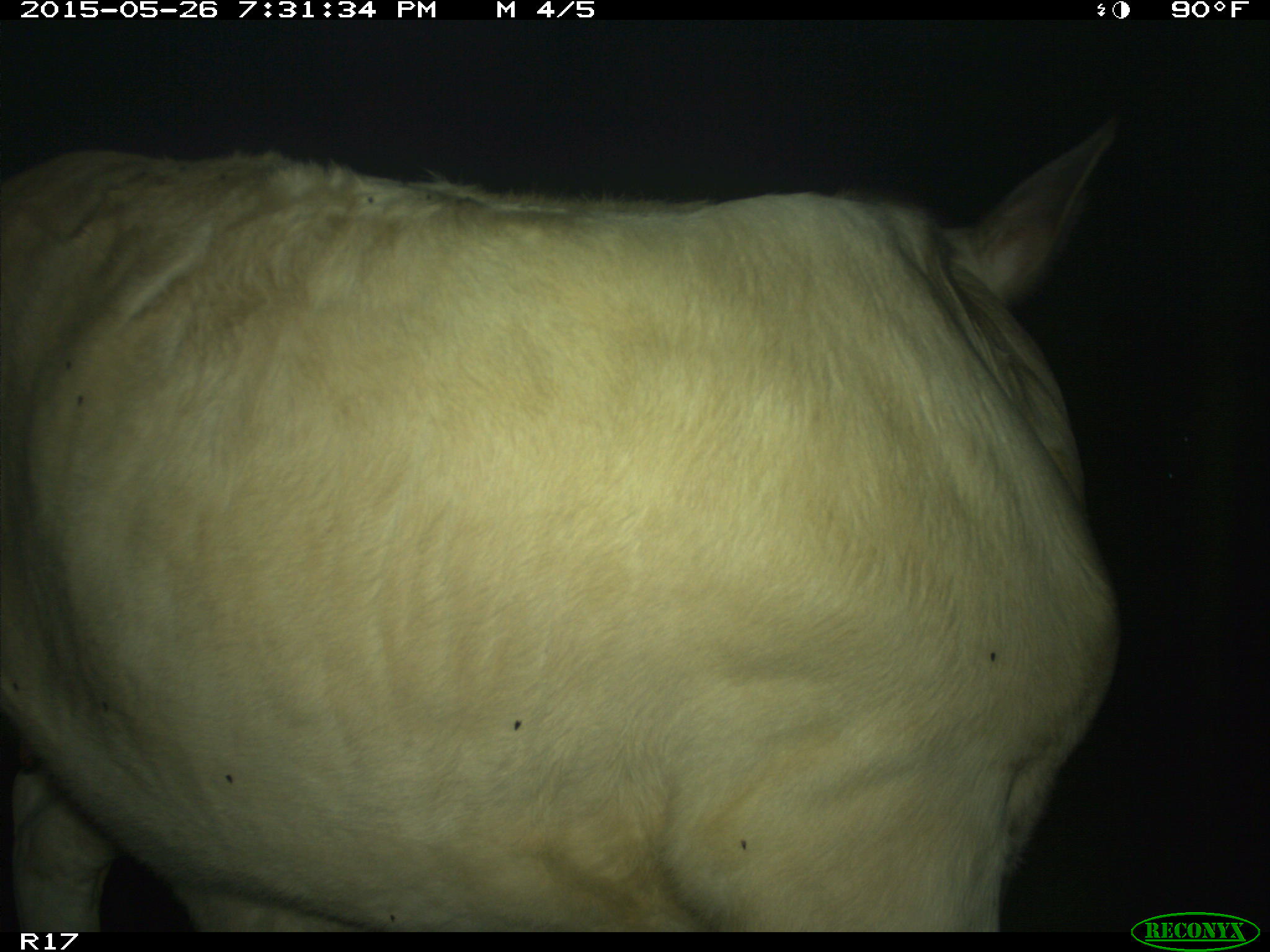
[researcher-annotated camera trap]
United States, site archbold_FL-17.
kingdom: Animalia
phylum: Chordata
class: Mammalia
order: Artiodactyla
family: Bovidae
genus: Bos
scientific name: Bos taurus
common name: domestic cow